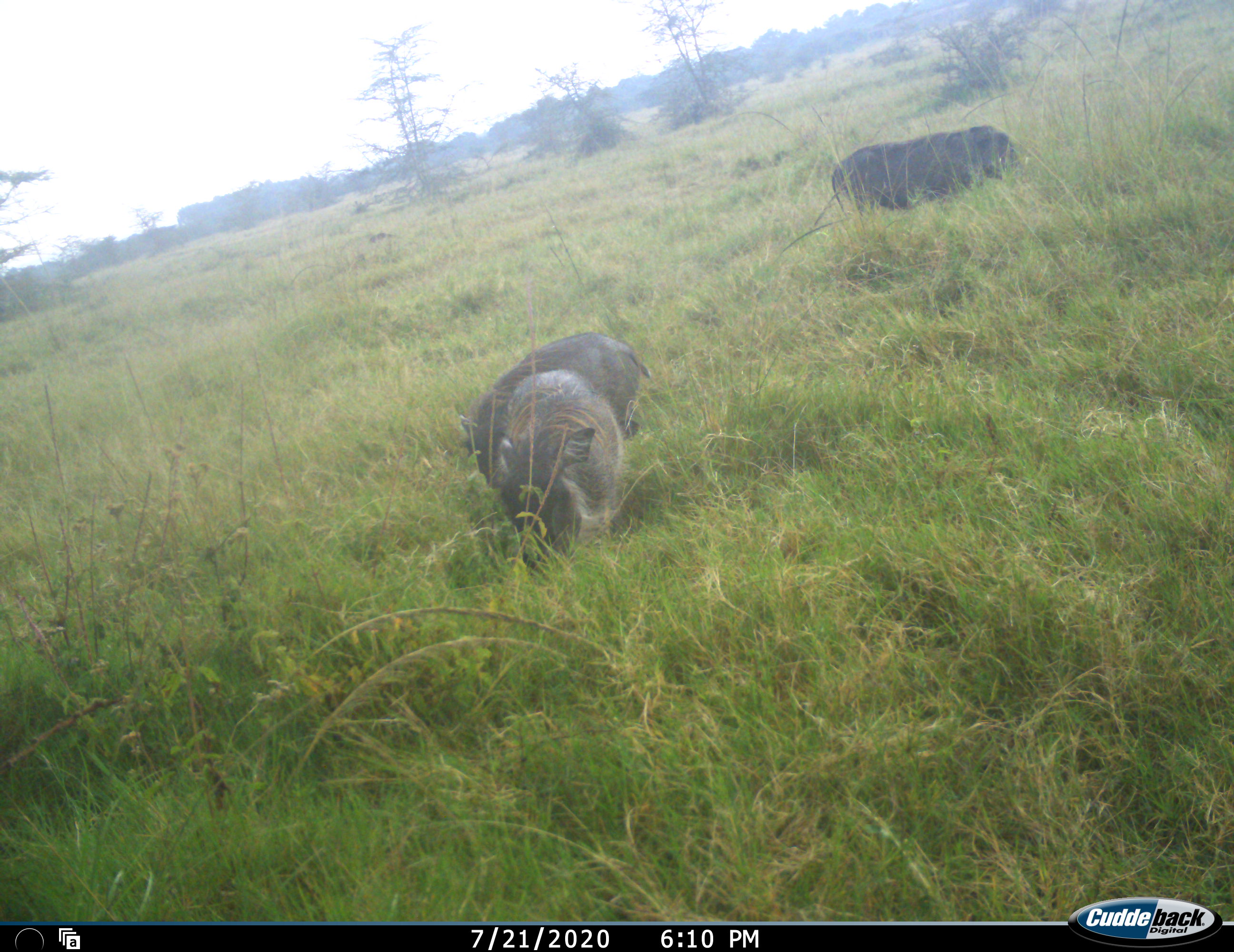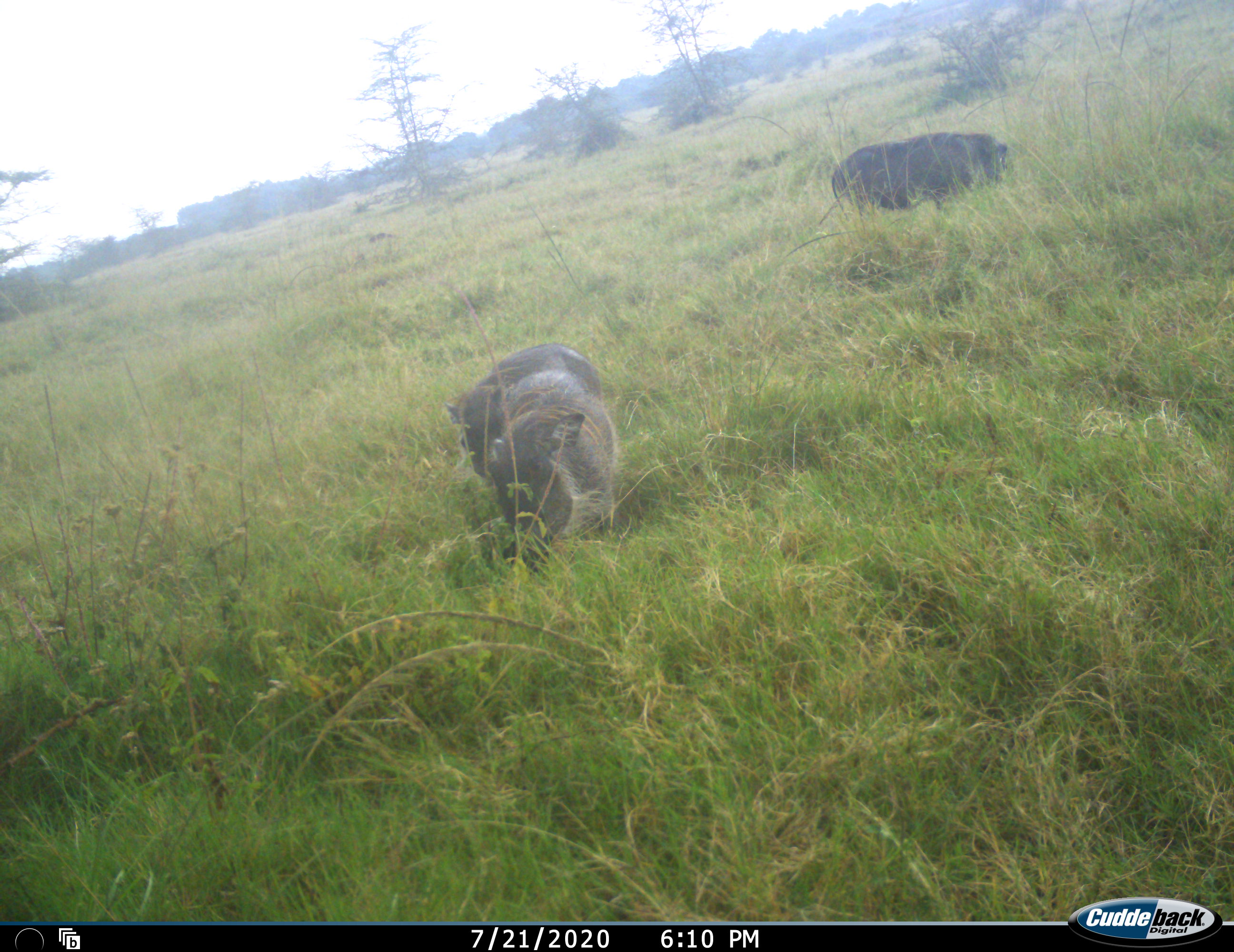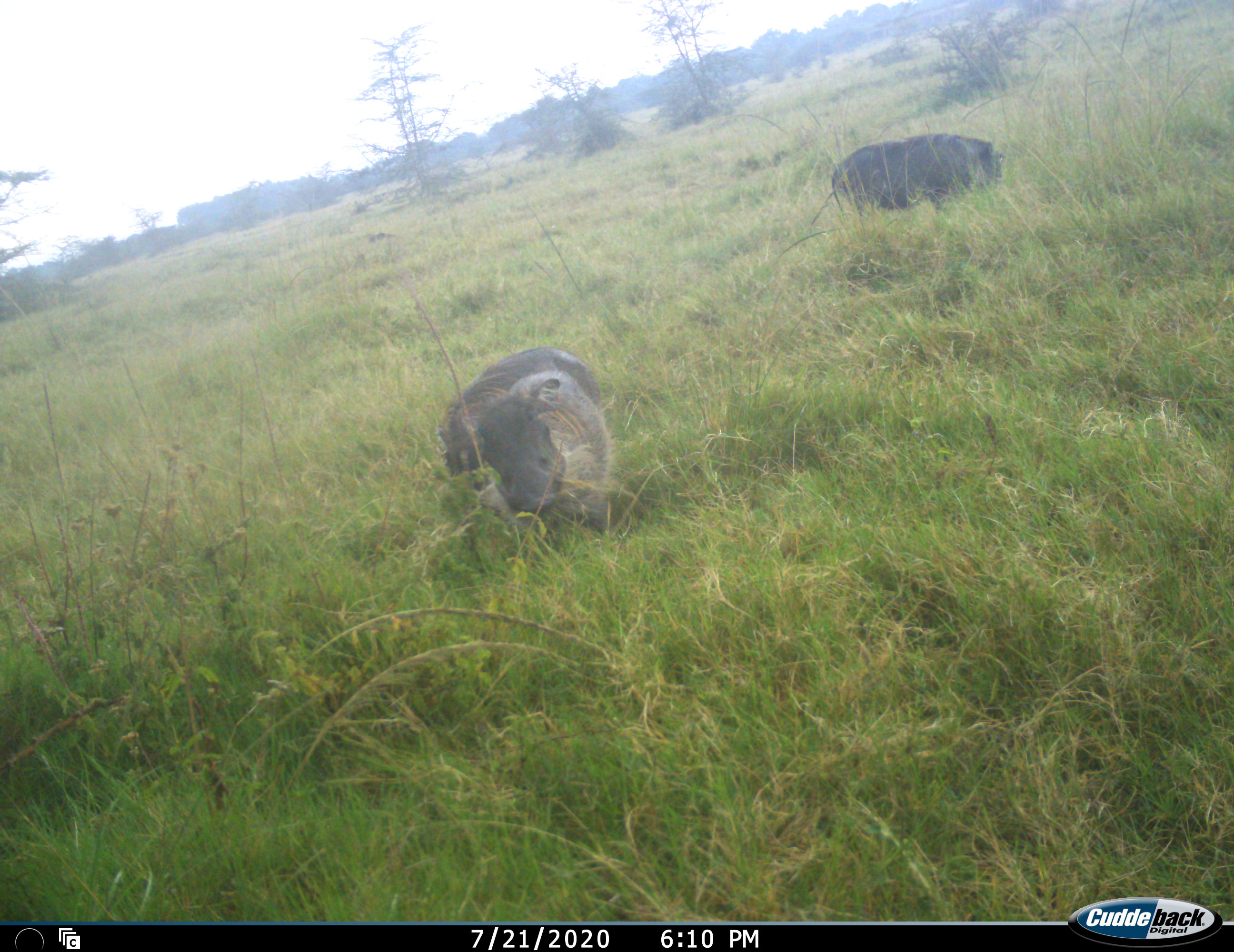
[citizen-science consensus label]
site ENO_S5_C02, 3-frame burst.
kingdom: Animalia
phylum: Chordata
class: Mammalia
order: Artiodactyla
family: Suidae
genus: Phacochoerus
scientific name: Phacochoerus africanus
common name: warthog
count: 3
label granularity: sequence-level